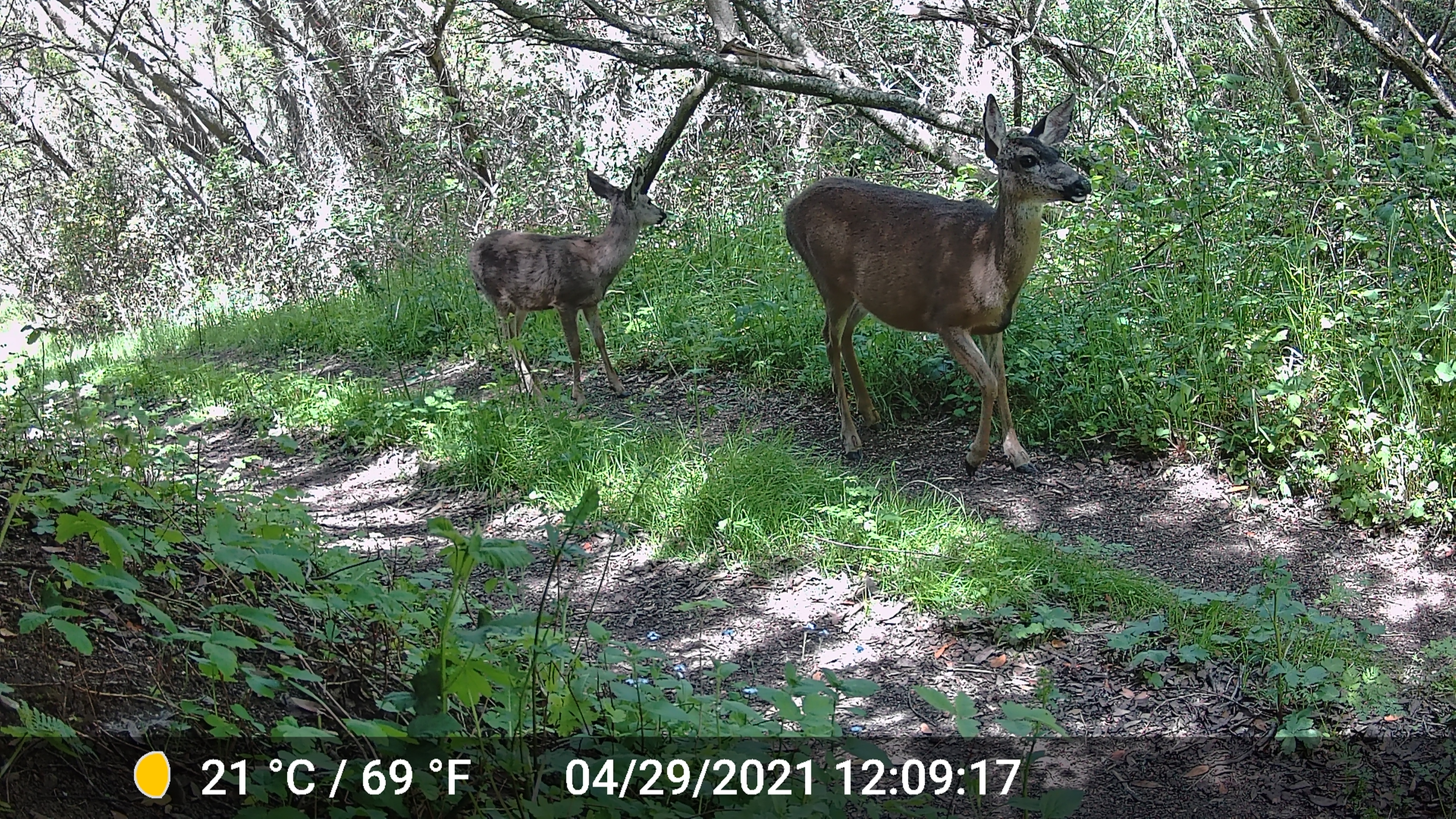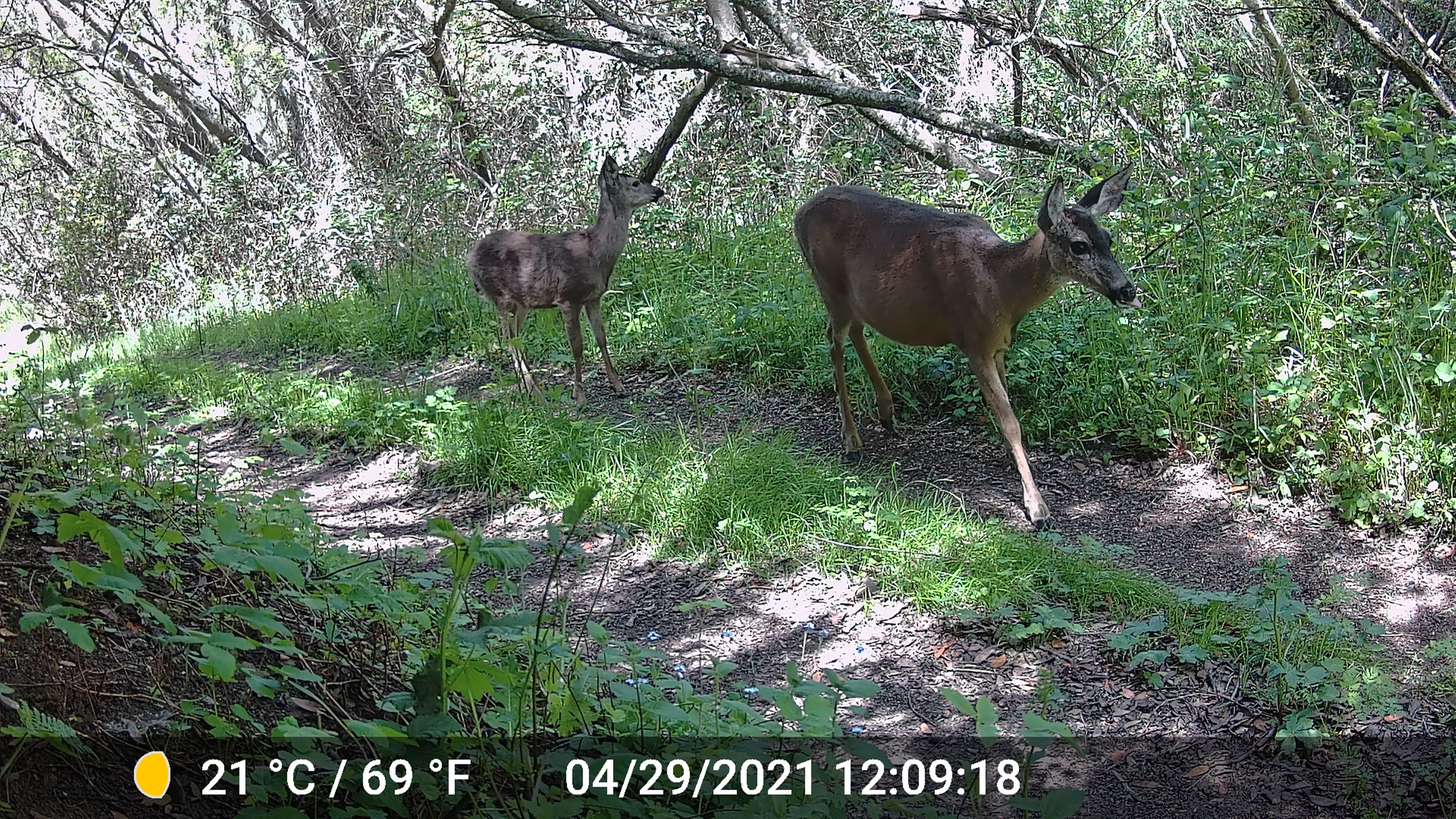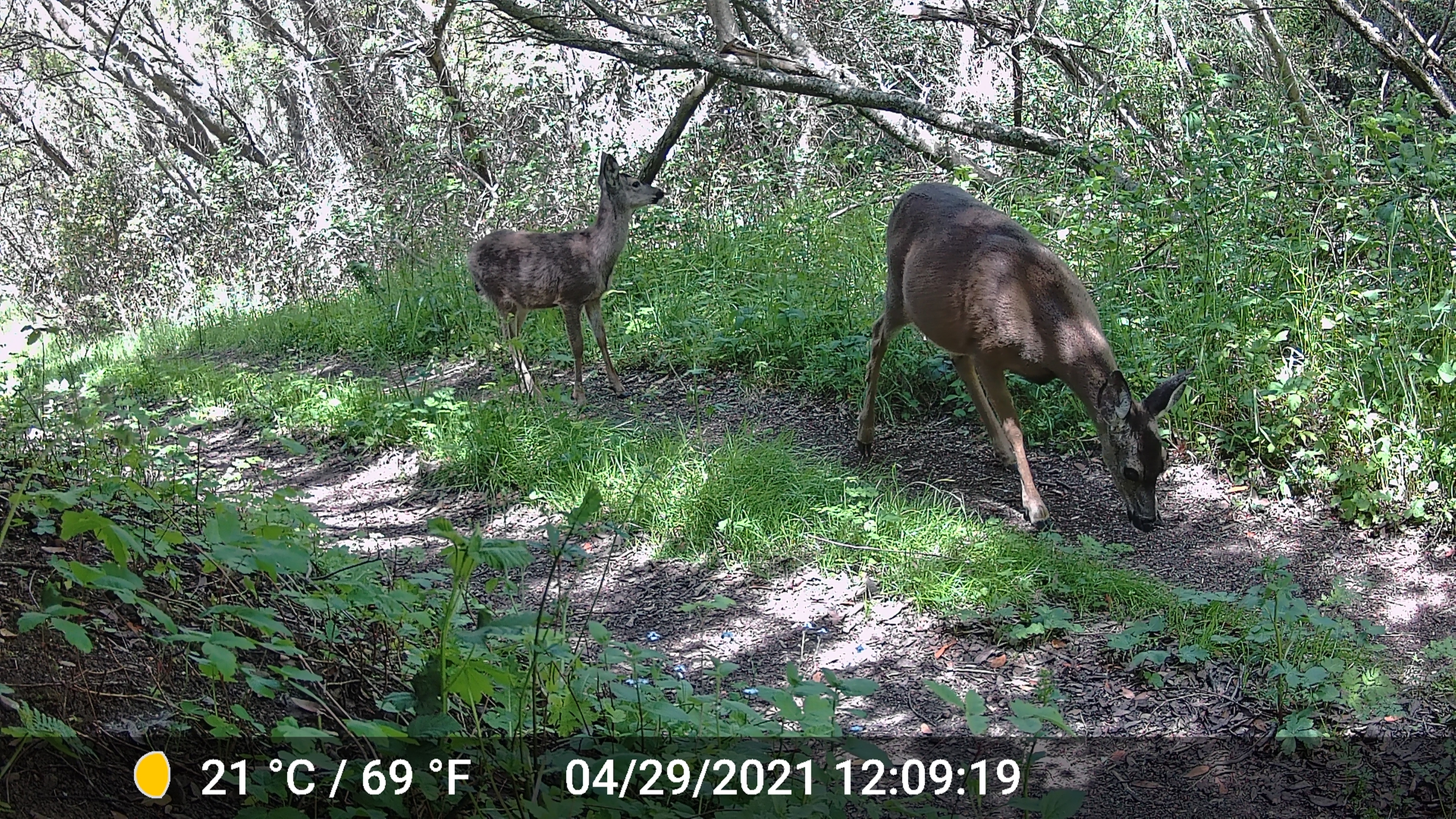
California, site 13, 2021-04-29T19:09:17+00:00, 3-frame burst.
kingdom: Animalia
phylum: Chordata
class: Mammalia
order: Artiodactyla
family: Cervidae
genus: Odocoileus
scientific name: Odocoileus hemionus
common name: mule deer